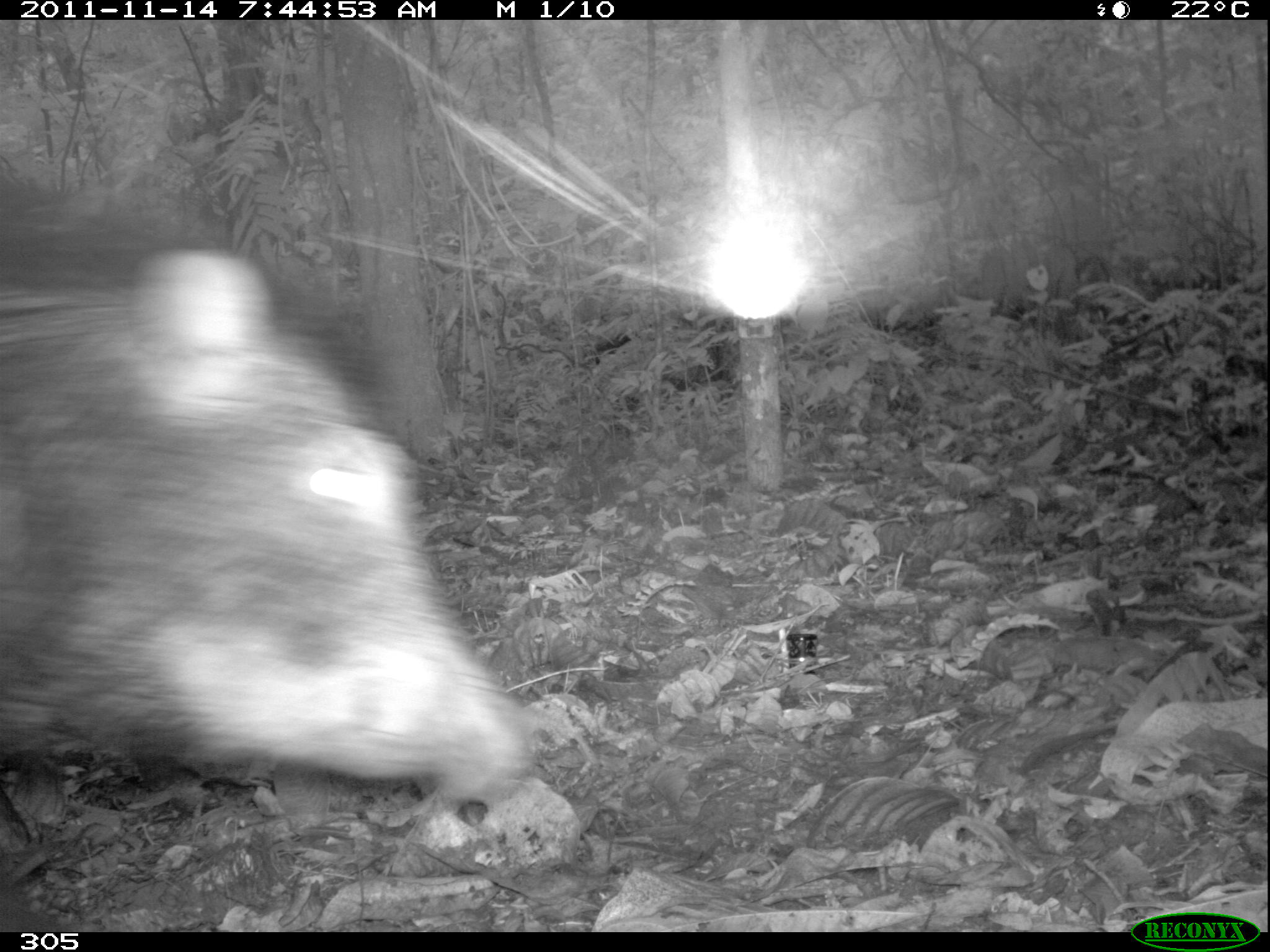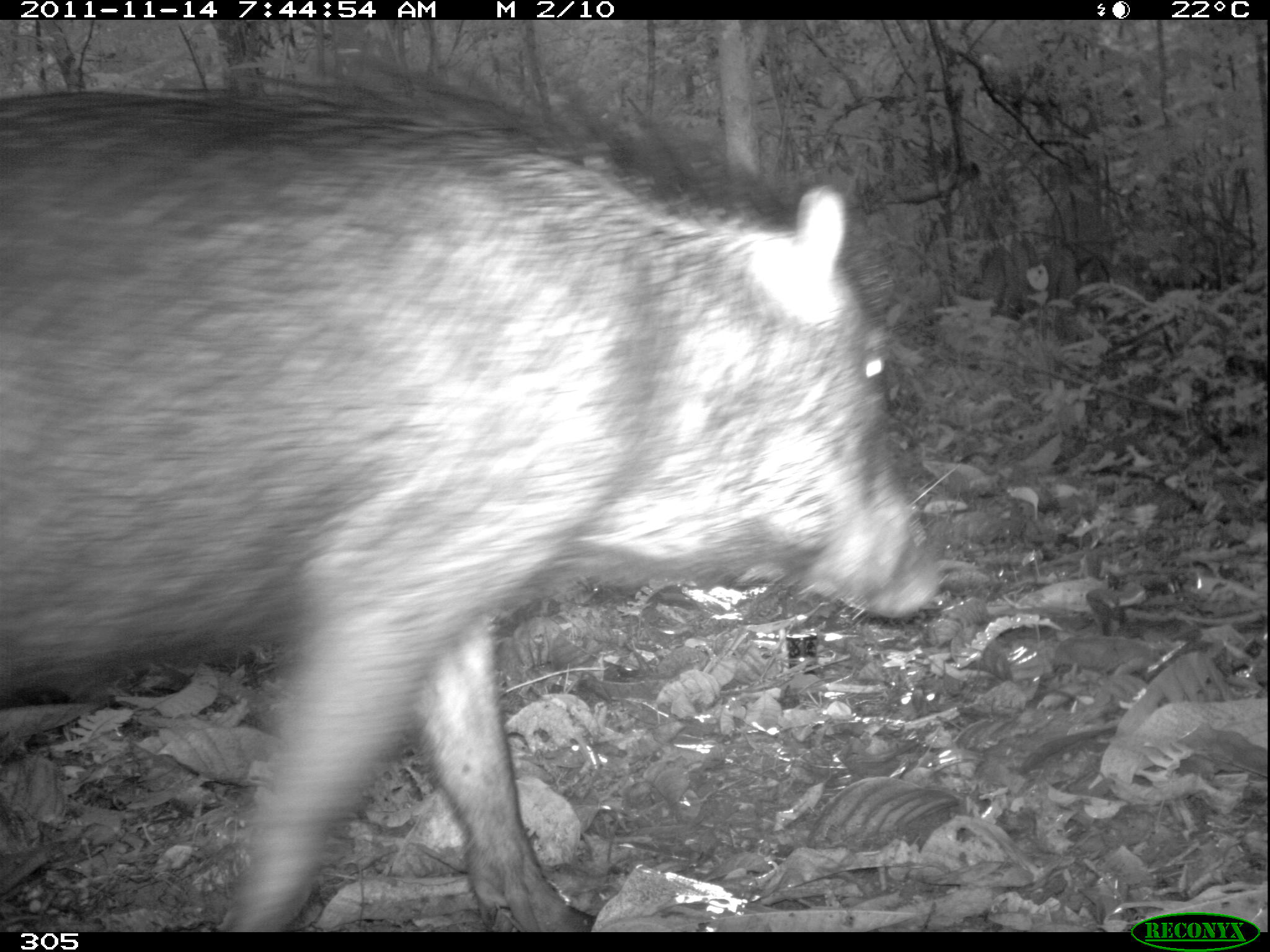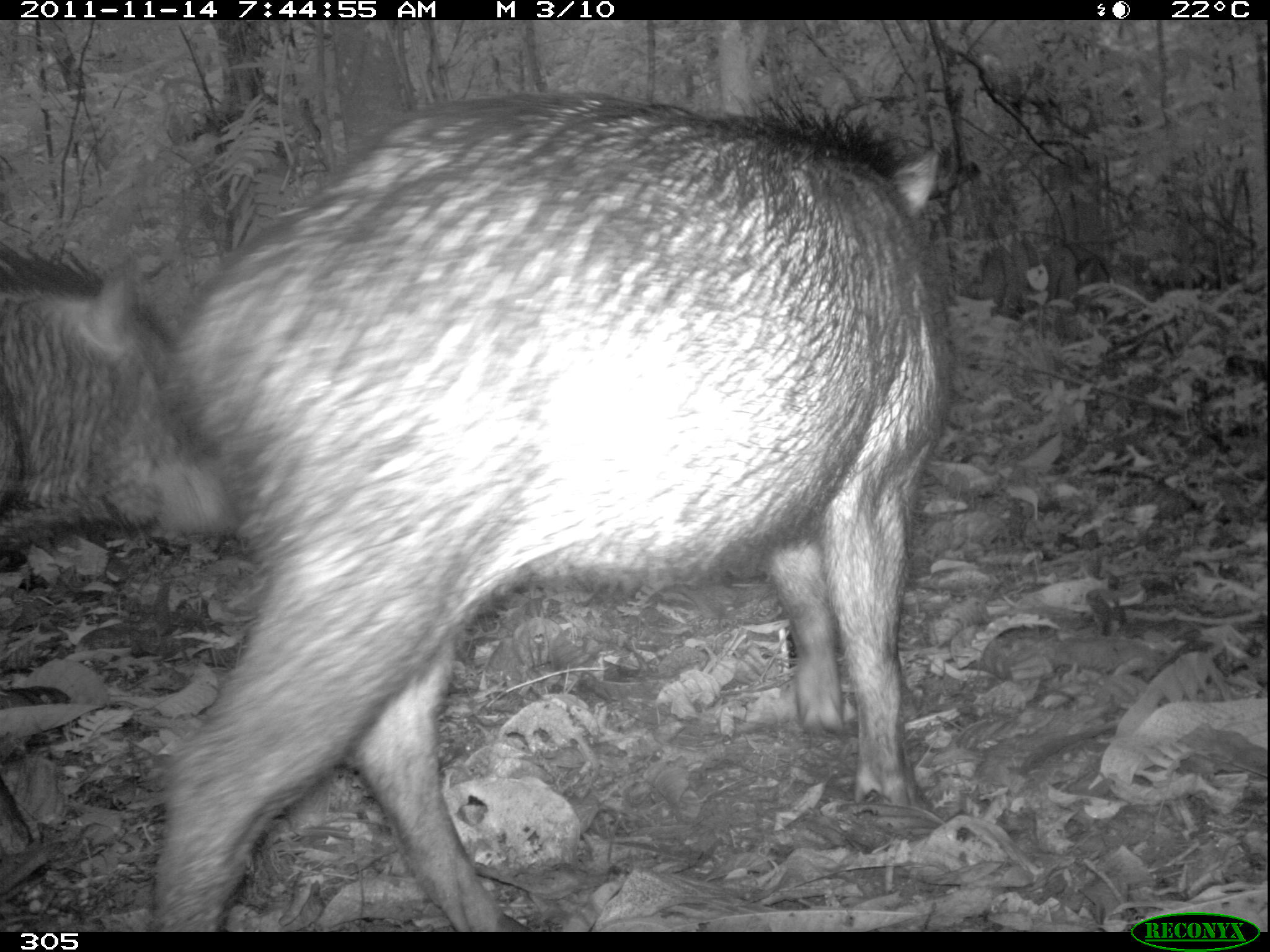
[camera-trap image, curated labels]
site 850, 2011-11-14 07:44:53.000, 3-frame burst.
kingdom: Animalia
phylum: Chordata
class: Mammalia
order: Artiodactyla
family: Tayassuidae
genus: Tayassu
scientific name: Tayassu pecari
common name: white-lipped peccary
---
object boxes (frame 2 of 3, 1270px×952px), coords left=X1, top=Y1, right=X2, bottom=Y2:
tayassu pecari: left=2, top=46, right=943, bottom=932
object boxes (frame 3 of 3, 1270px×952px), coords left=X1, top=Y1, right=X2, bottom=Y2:
tayassu pecari: left=156, top=86, right=943, bottom=932; left=0, top=244, right=241, bottom=549